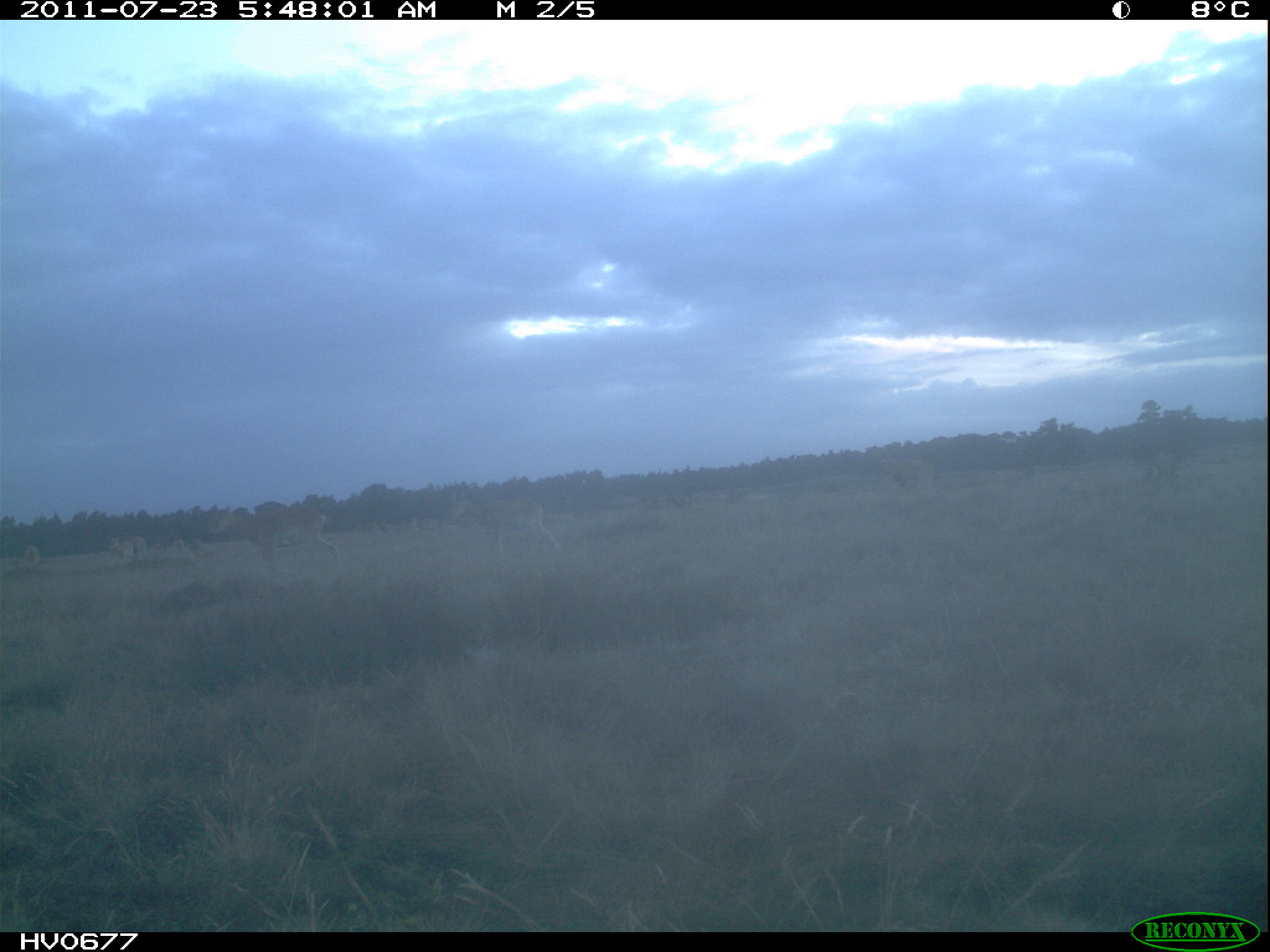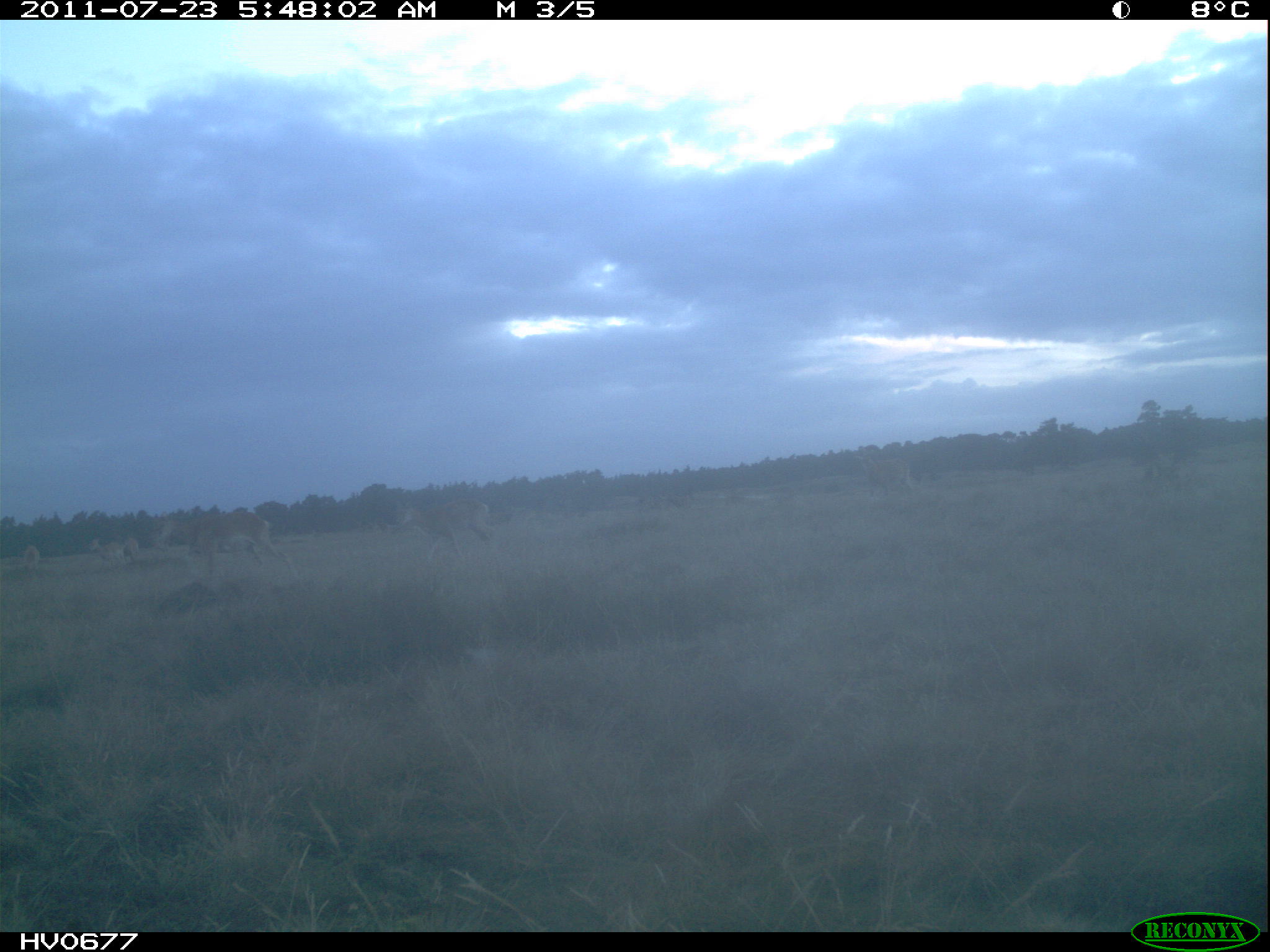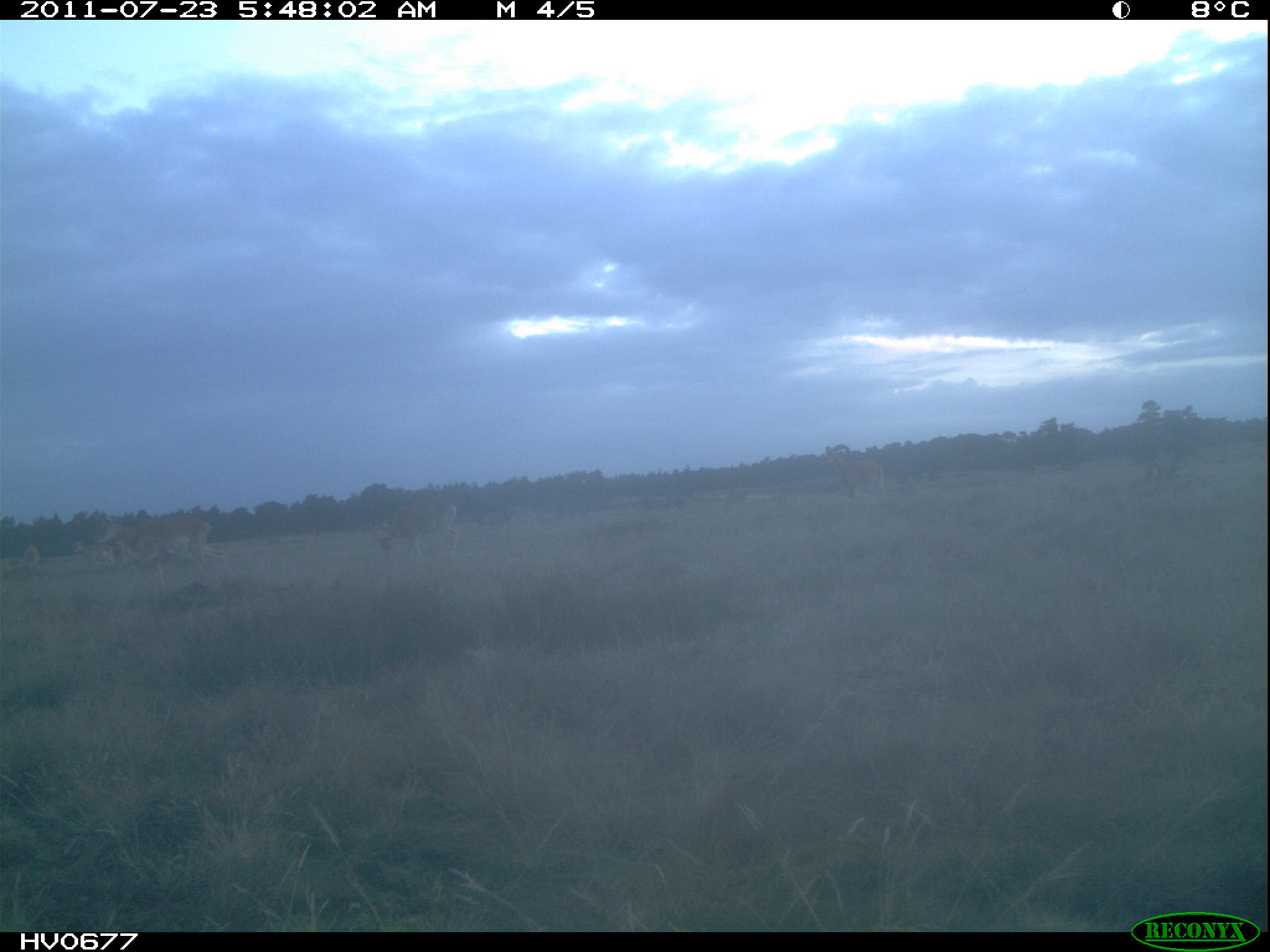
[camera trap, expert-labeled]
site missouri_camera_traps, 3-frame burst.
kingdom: Animalia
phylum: Chordata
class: Mammalia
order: Artiodactyla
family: Bovidae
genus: Ovis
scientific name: Ovis ammon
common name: mouflon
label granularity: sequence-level